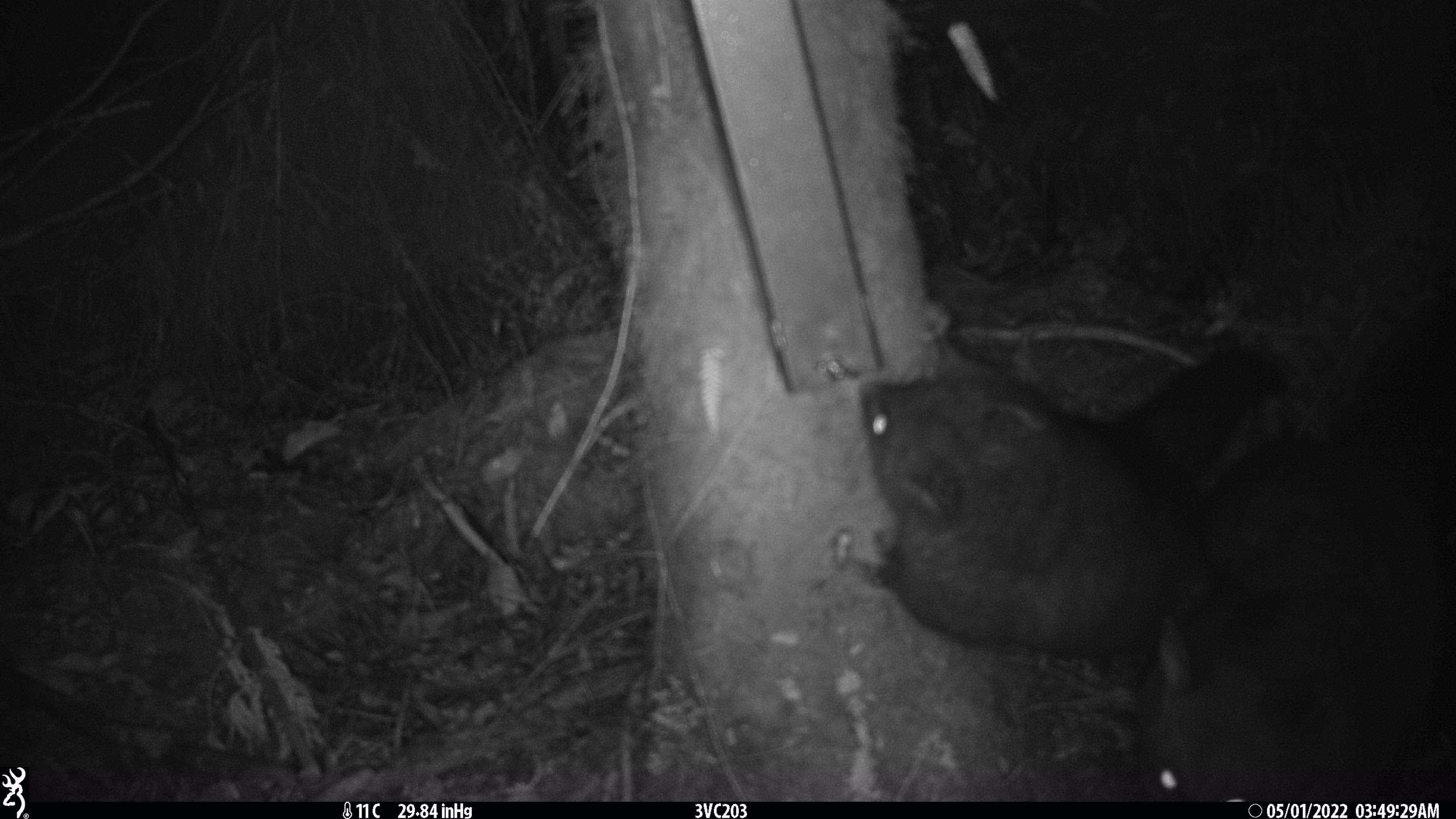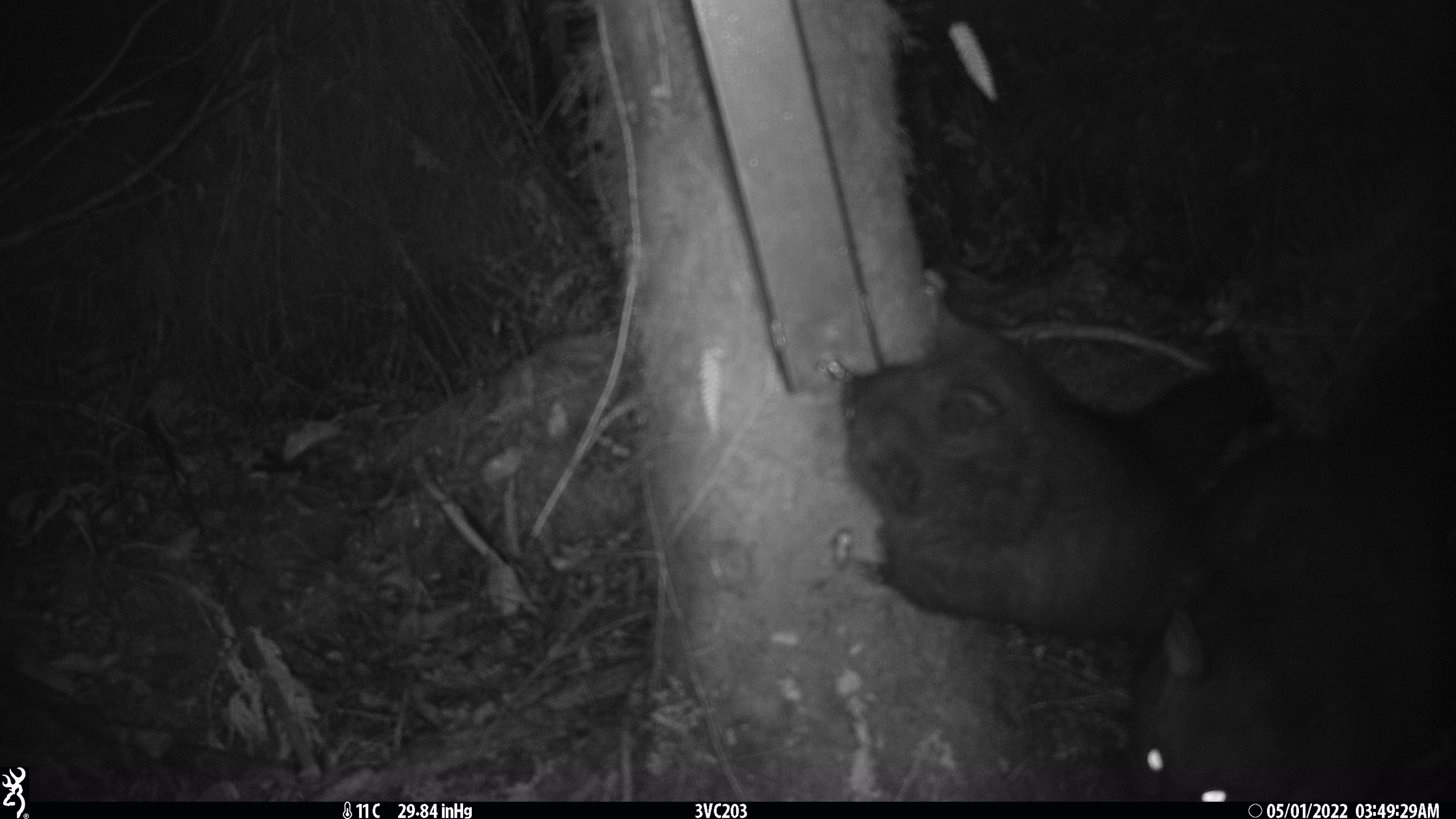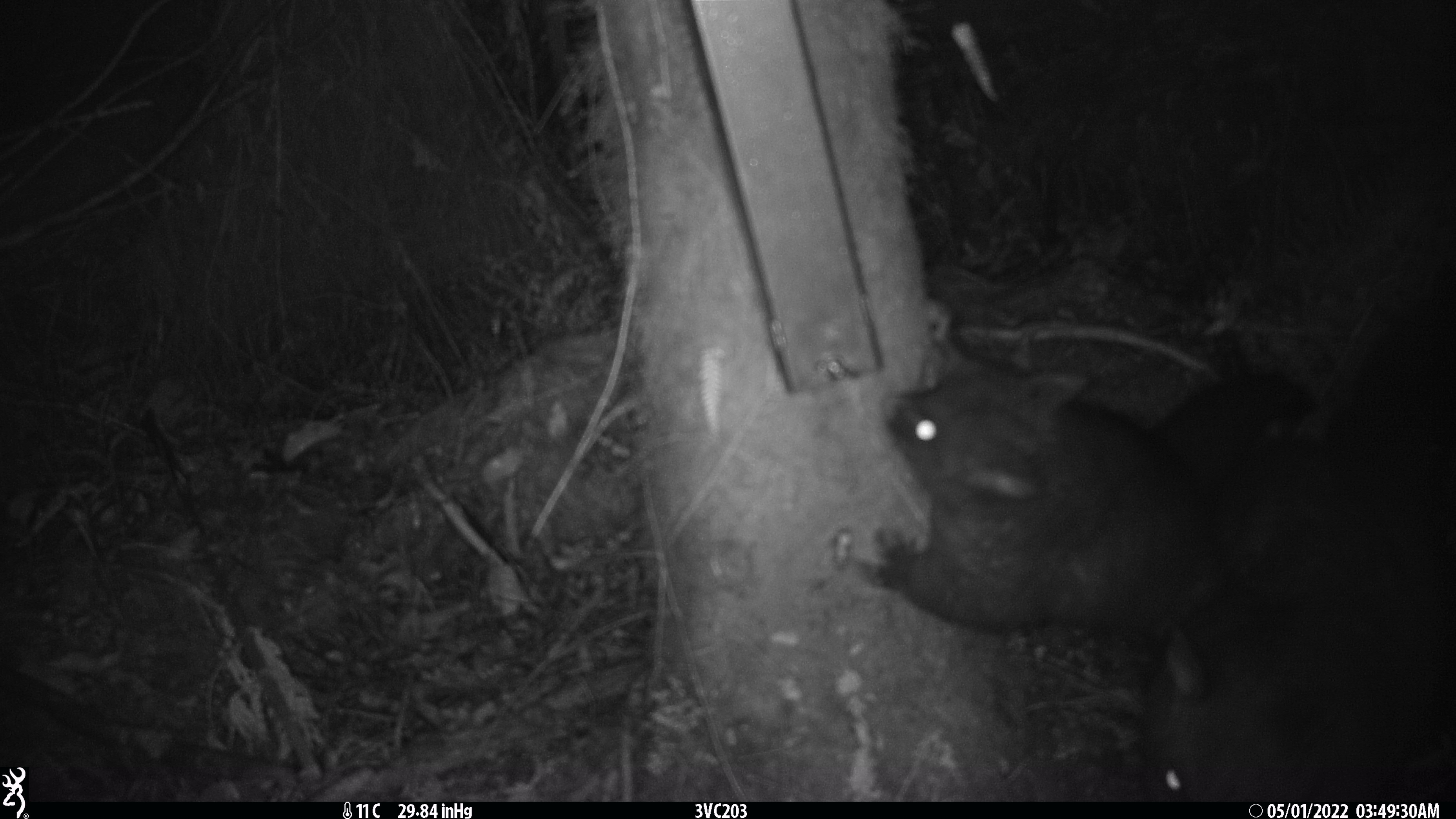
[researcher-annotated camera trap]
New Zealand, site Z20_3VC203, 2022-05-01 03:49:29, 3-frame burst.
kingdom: Animalia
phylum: Chordata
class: Mammalia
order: Diprotodontia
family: Phalangeridae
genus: Trichosurus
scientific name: Trichosurus vulpecula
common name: common brushtail possum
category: possum